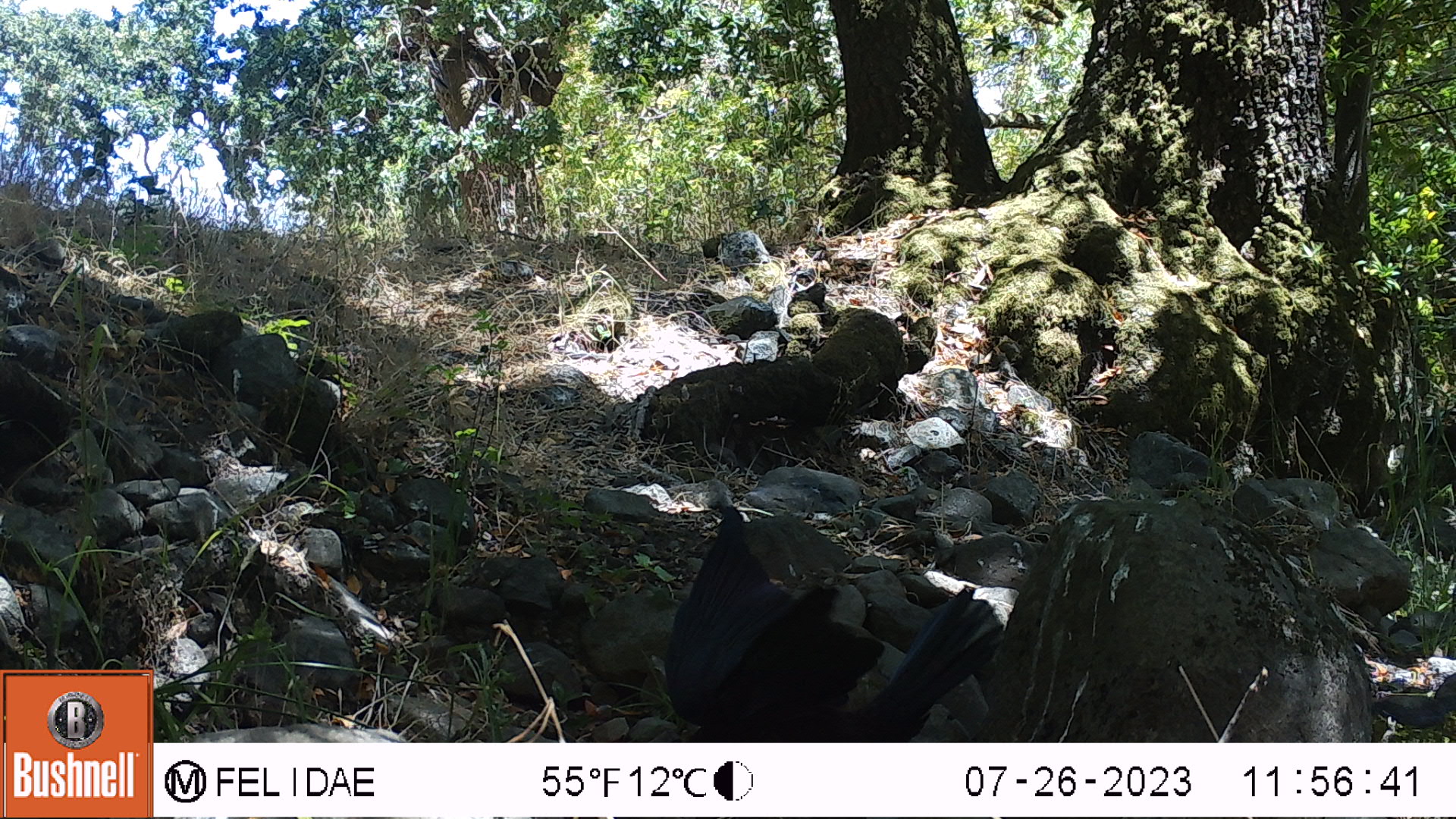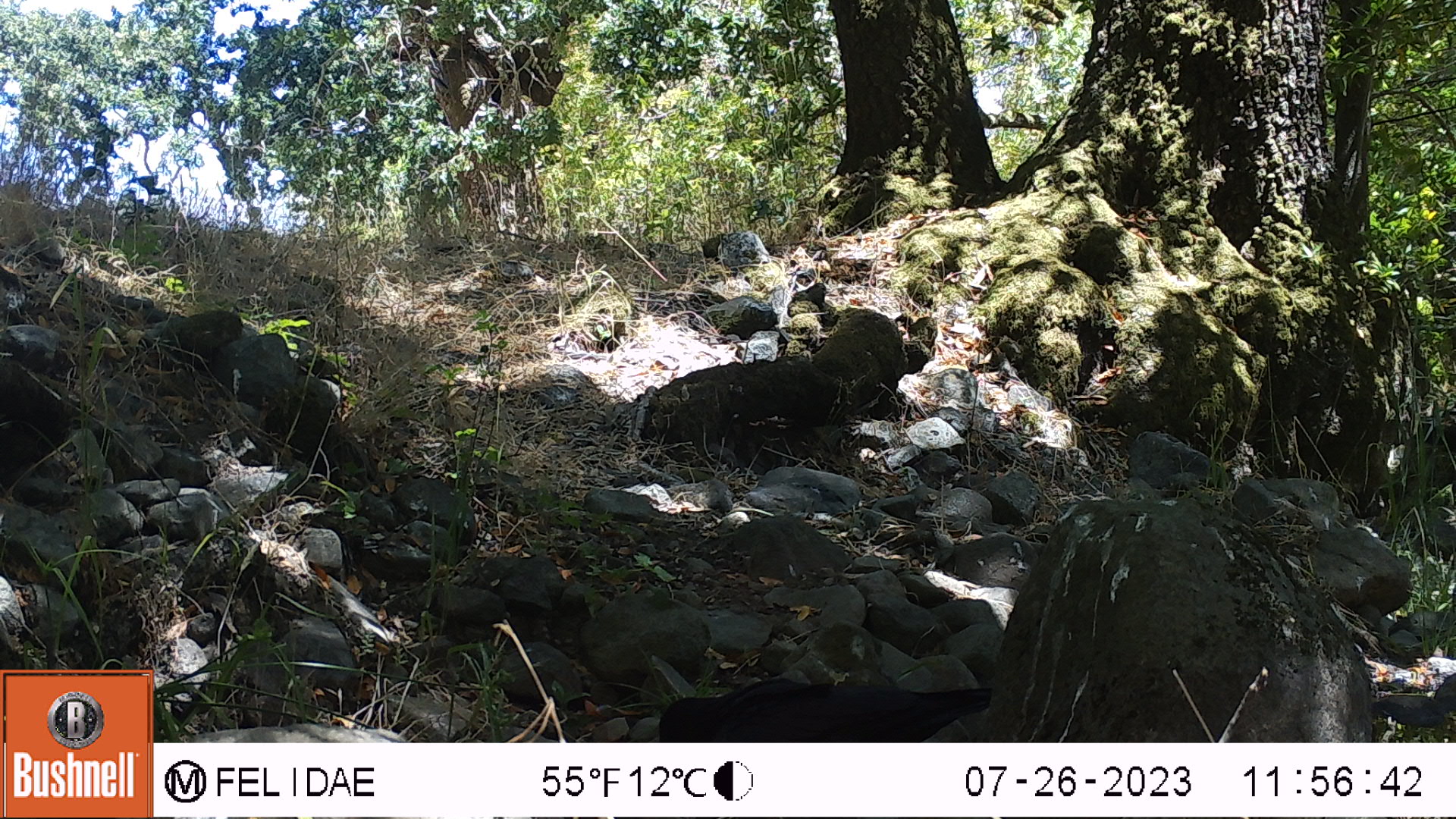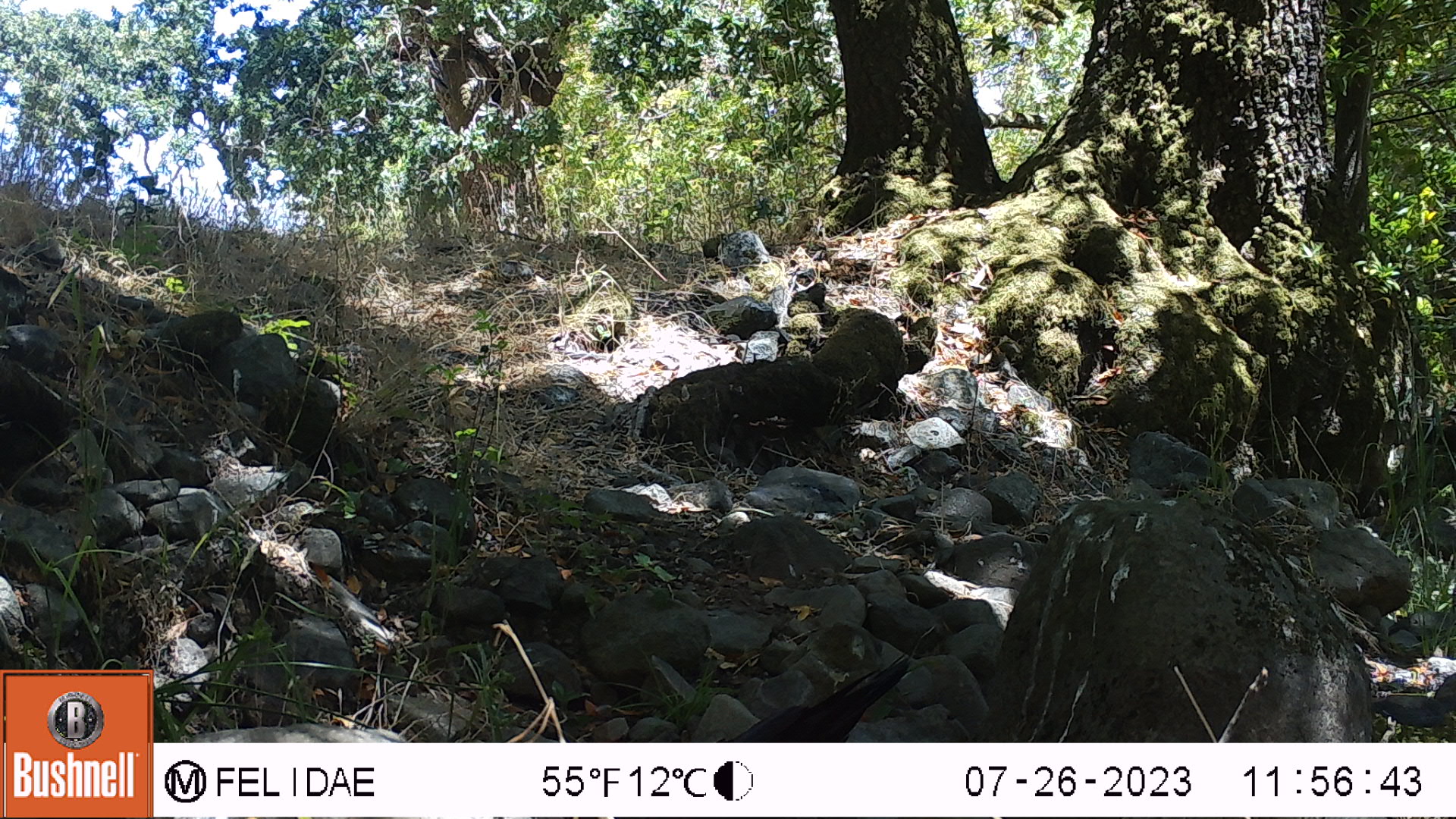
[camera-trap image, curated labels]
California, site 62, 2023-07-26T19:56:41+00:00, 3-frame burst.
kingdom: Animalia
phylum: Chordata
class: Aves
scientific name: Aves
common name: bird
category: unknown bird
Unknown bird (bird) (Aves).